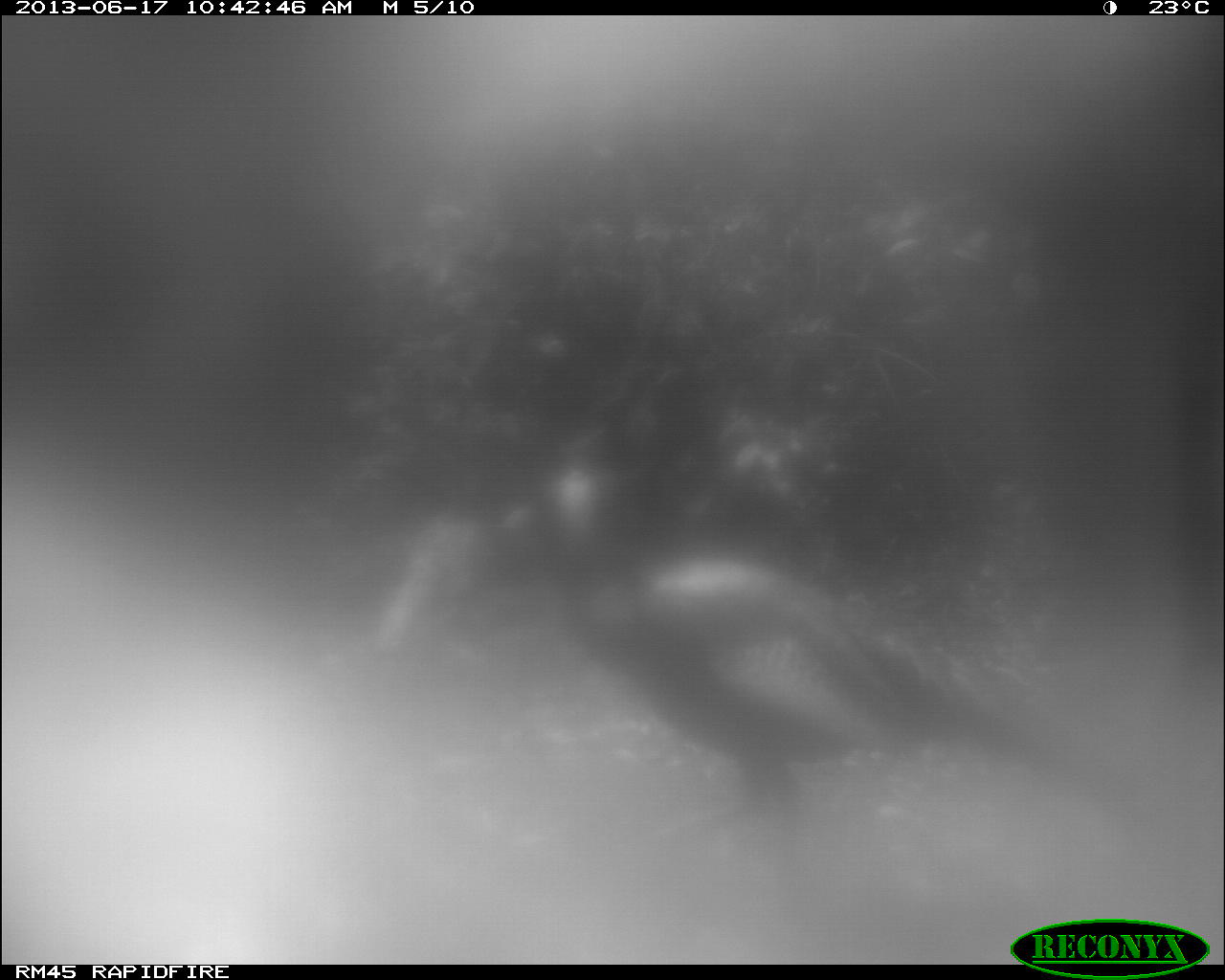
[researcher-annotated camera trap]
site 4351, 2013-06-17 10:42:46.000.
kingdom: Animalia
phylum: Chordata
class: Aves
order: Galliformes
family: Phasianidae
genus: Meleagris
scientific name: Meleagris ocellata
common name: ocellated turkey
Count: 1.